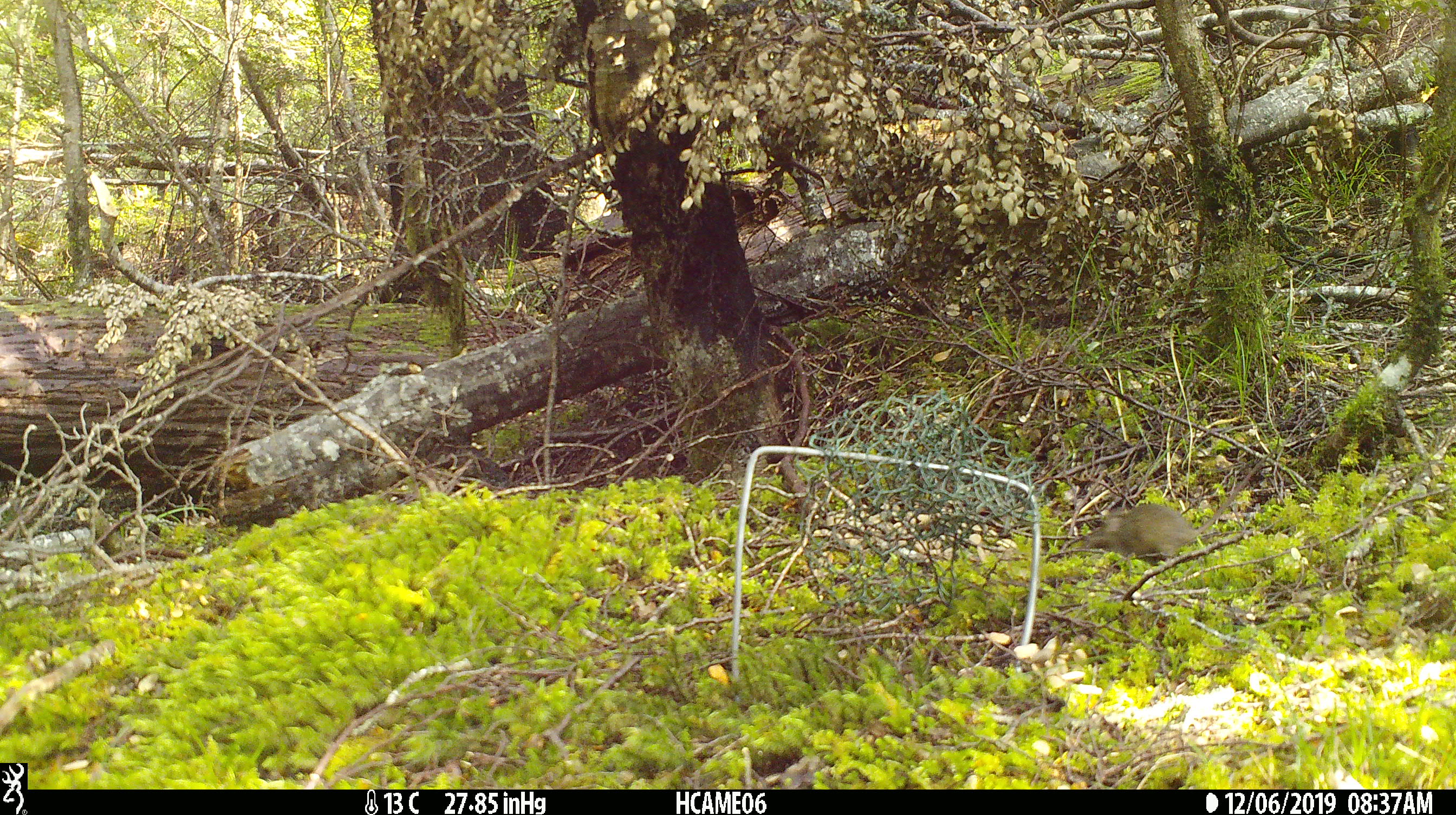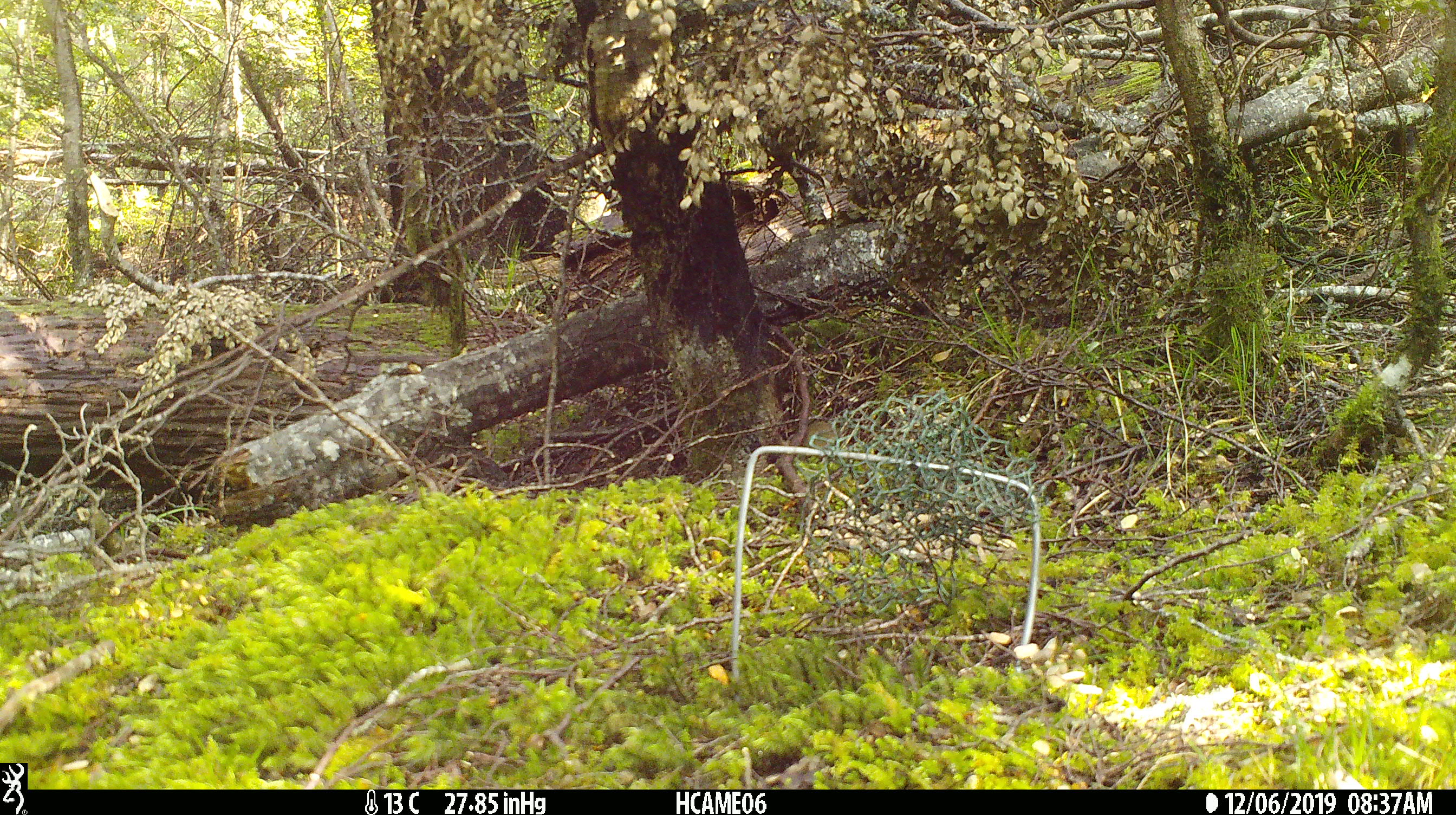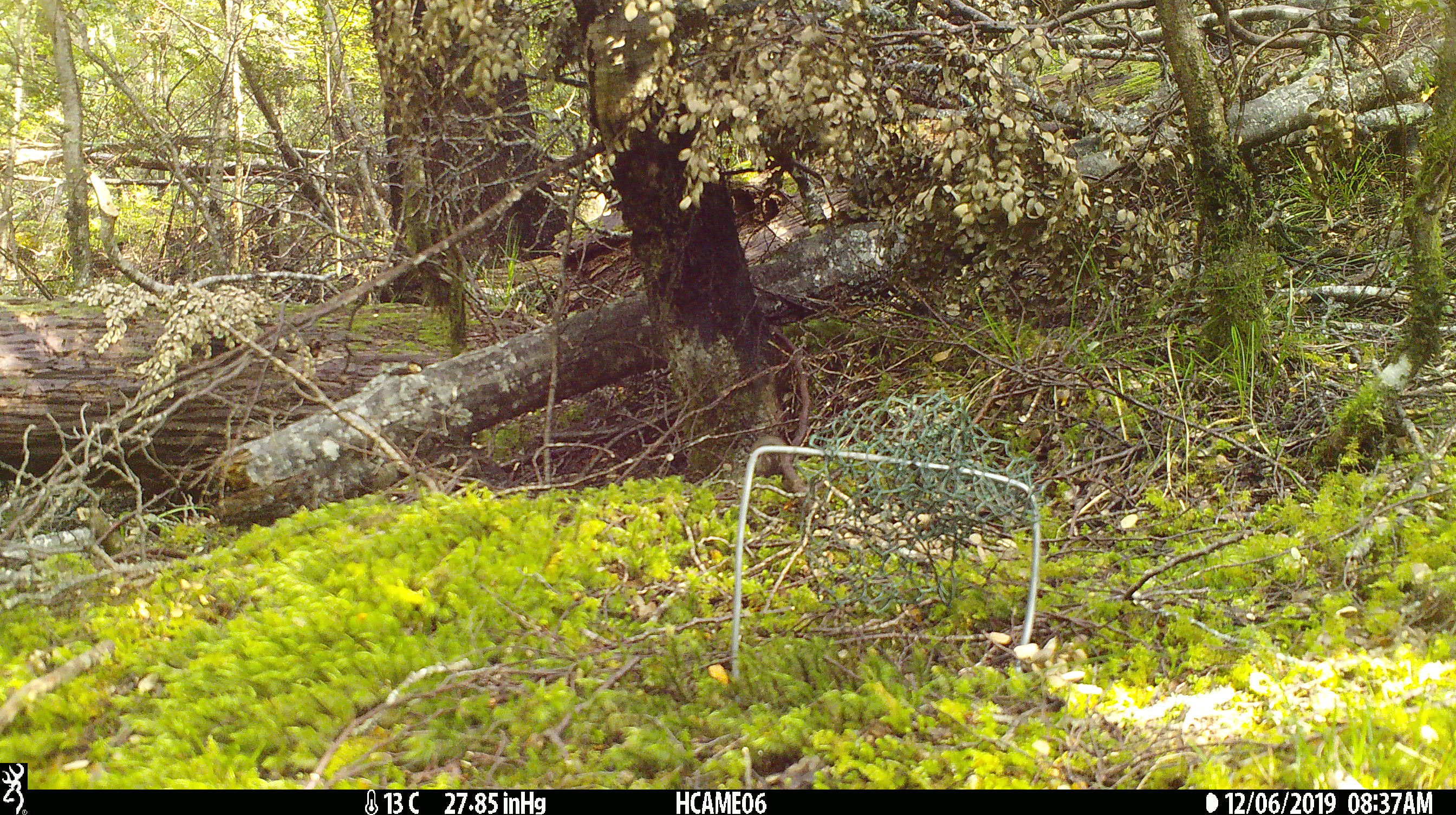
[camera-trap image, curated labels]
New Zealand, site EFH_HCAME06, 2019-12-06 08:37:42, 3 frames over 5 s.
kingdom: Animalia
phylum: Chordata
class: Mammalia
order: Rodentia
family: Muridae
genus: Mus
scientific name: Mus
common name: mouse